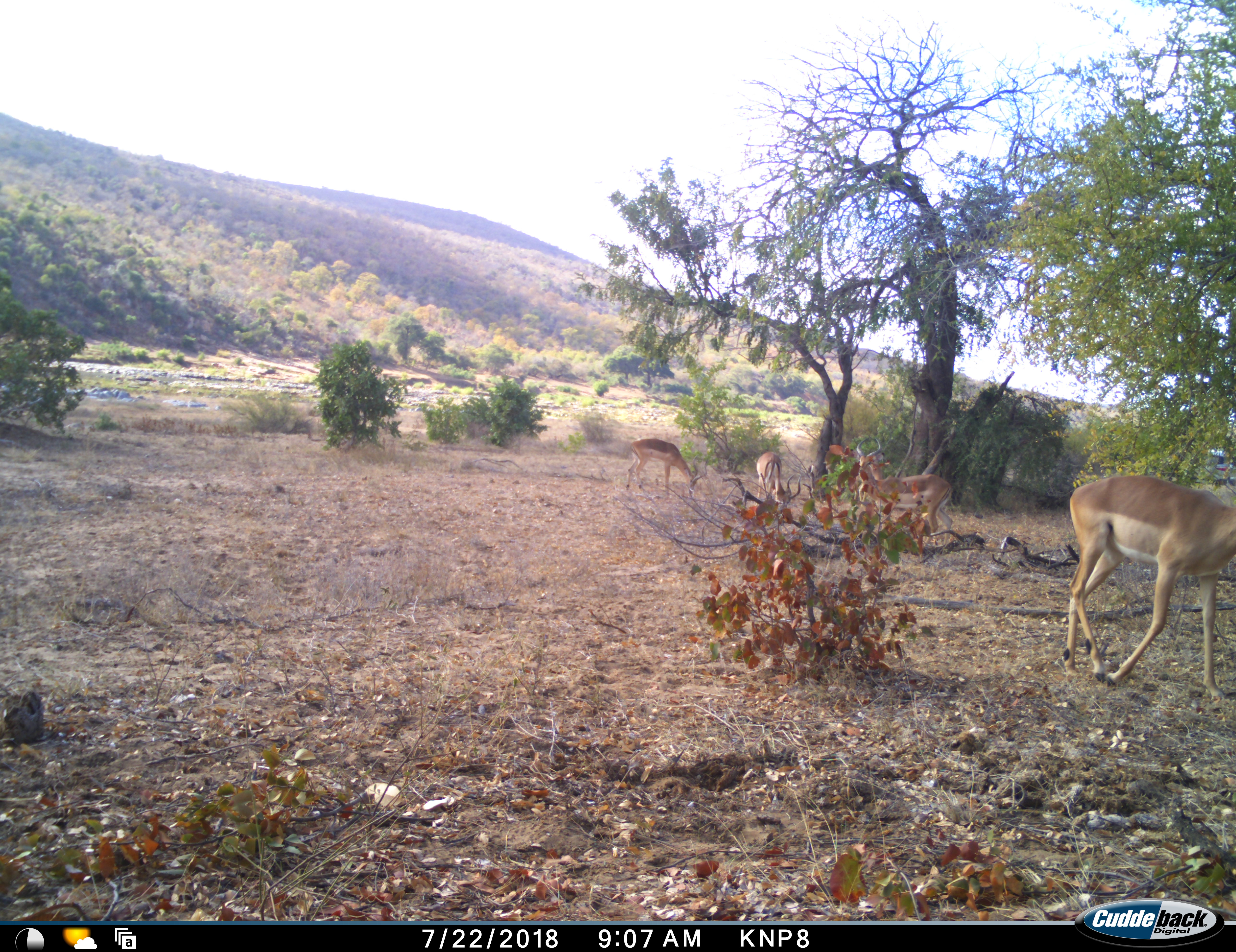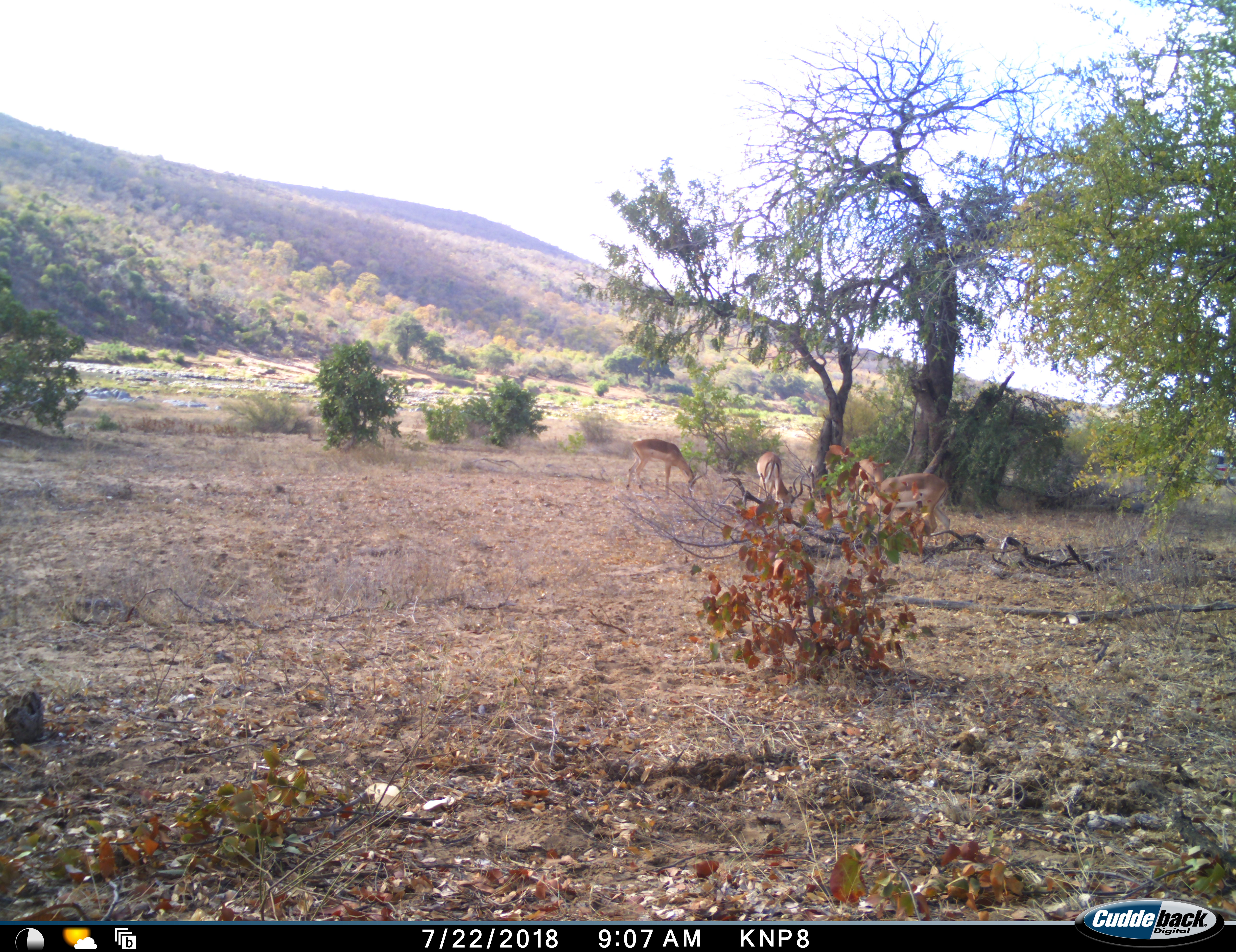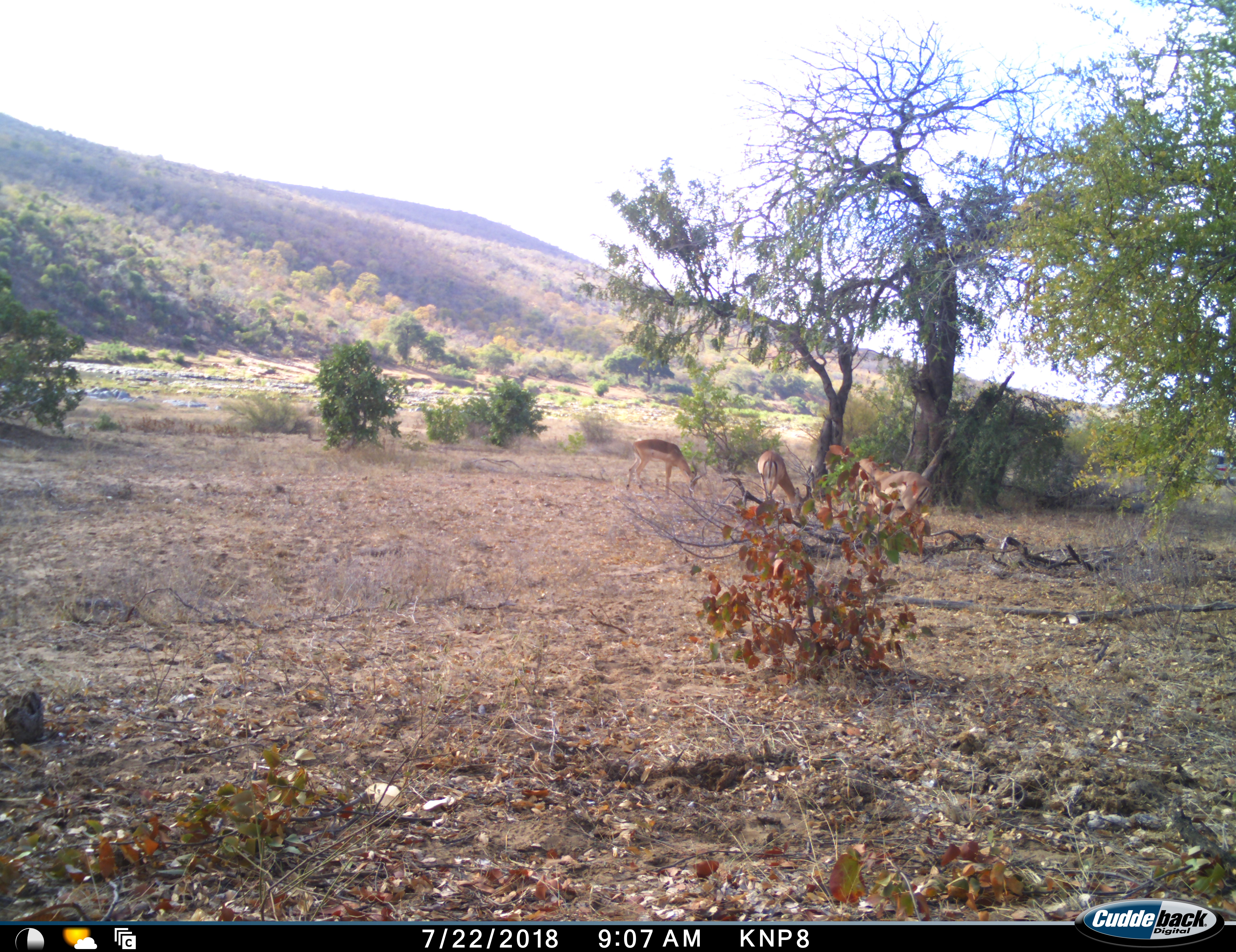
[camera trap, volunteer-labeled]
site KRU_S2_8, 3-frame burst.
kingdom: Animalia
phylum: Chordata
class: Mammalia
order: Artiodactyla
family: Bovidae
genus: Aepyceros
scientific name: Aepyceros melampus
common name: impala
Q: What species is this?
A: Impala (Aepyceros melampus).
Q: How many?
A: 5.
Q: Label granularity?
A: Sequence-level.